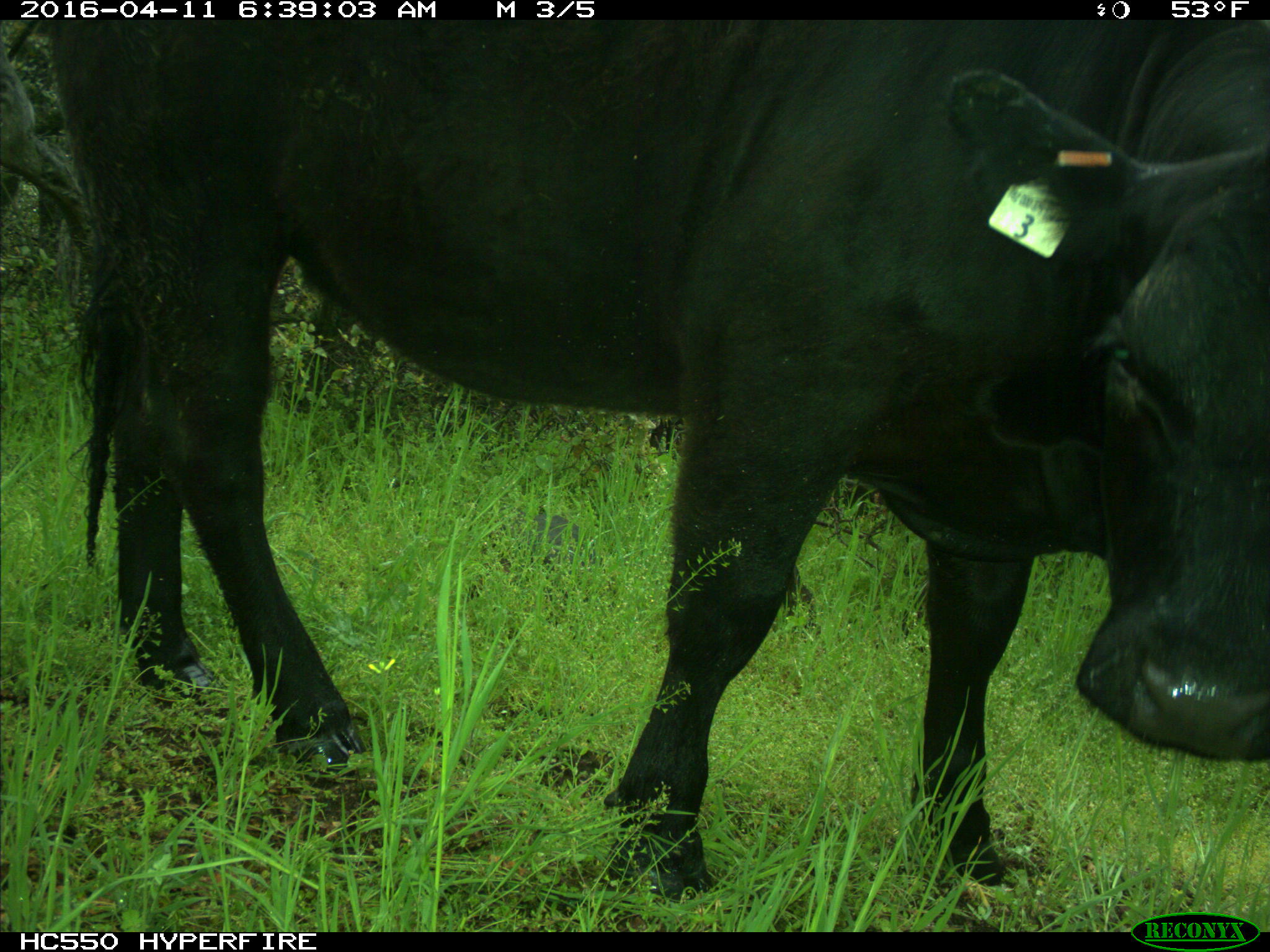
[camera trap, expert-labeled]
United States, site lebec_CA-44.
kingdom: Animalia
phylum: Chordata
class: Mammalia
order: Artiodactyla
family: Bovidae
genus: Bos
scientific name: Bos taurus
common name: domestic cow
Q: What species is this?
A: Bos taurus (domestic cow).